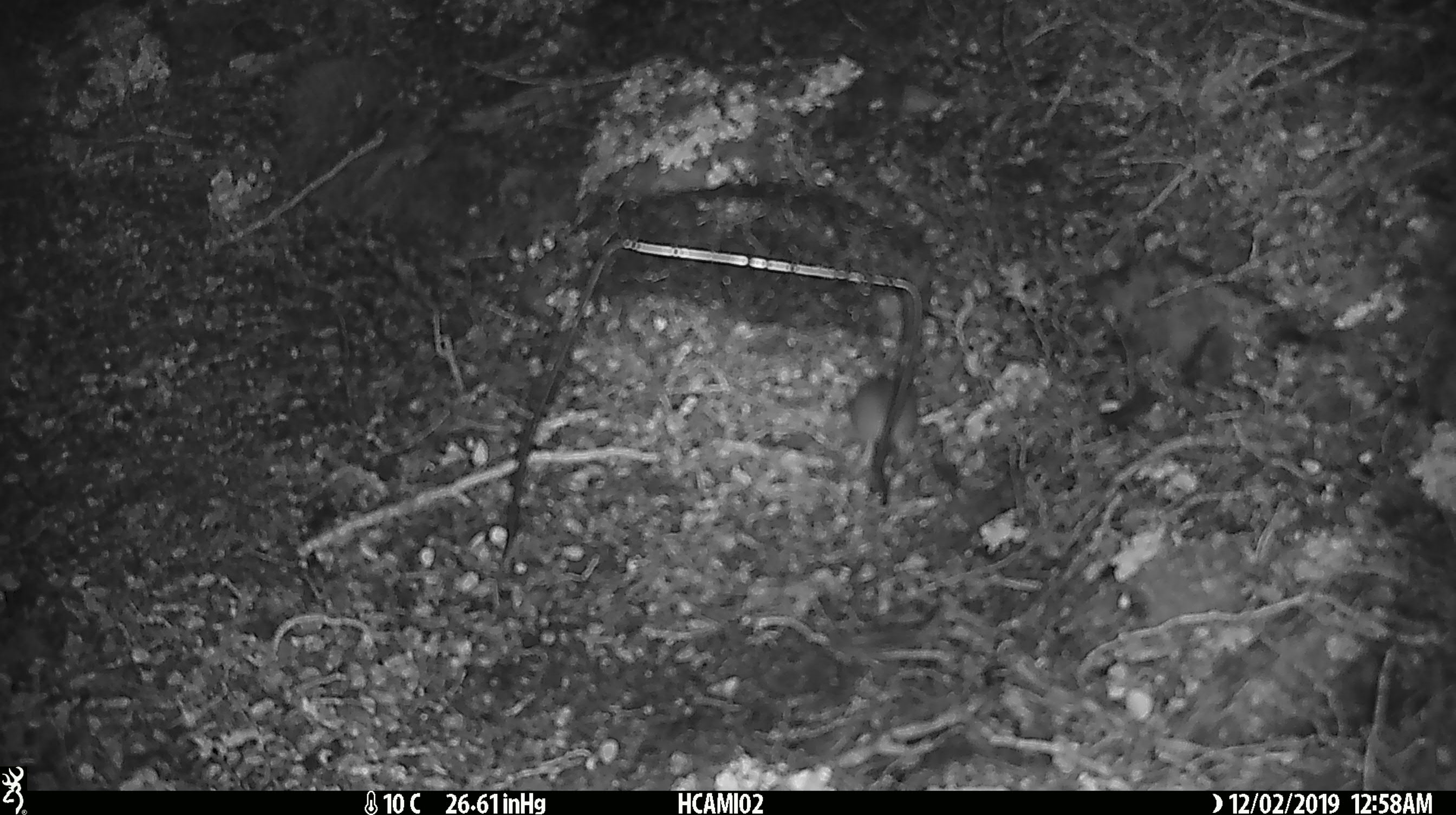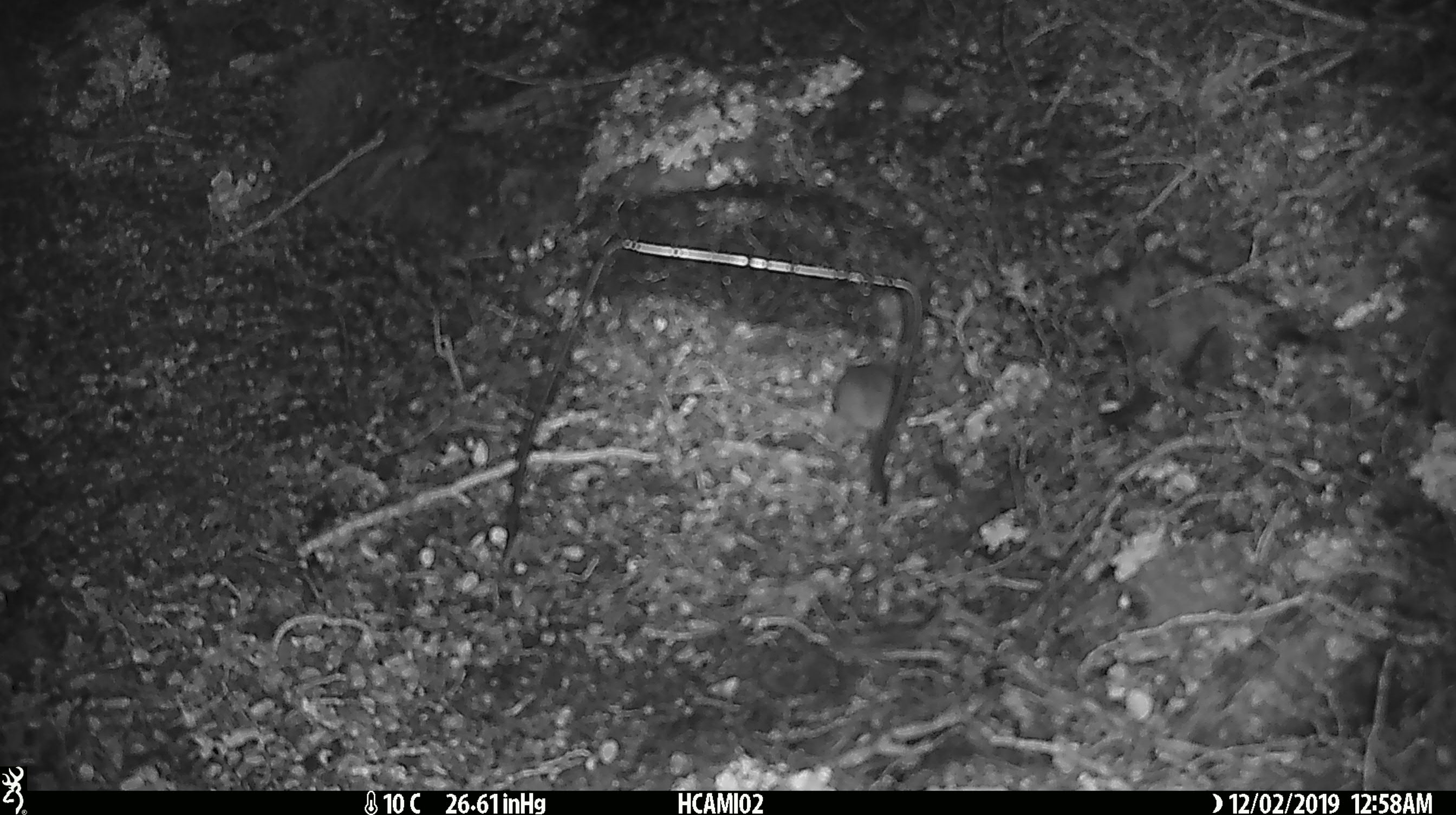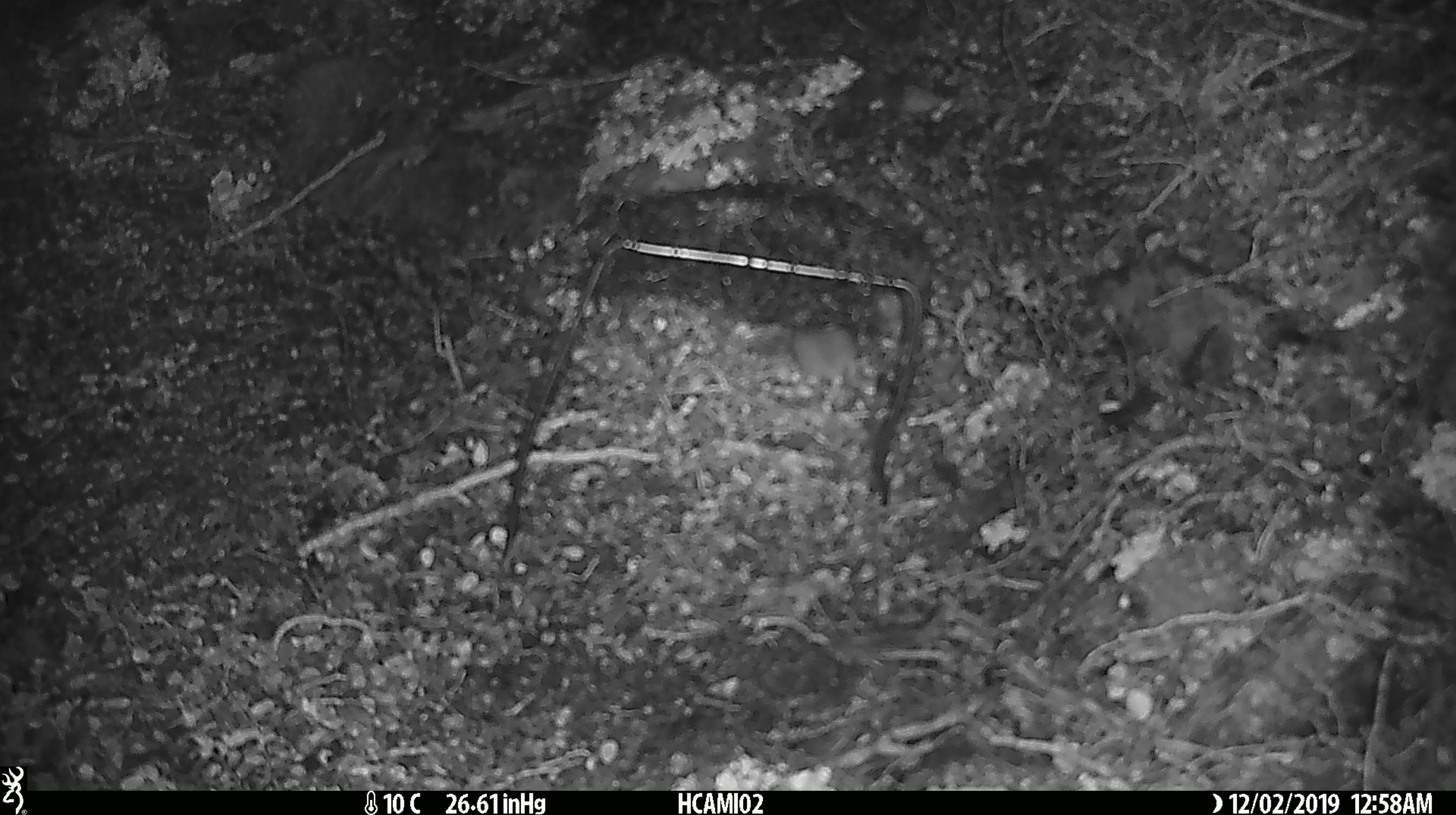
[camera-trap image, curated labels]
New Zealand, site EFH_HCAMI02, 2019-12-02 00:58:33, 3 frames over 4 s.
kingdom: Animalia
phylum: Chordata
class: Mammalia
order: Rodentia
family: Muridae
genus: Mus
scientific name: Mus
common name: mouse